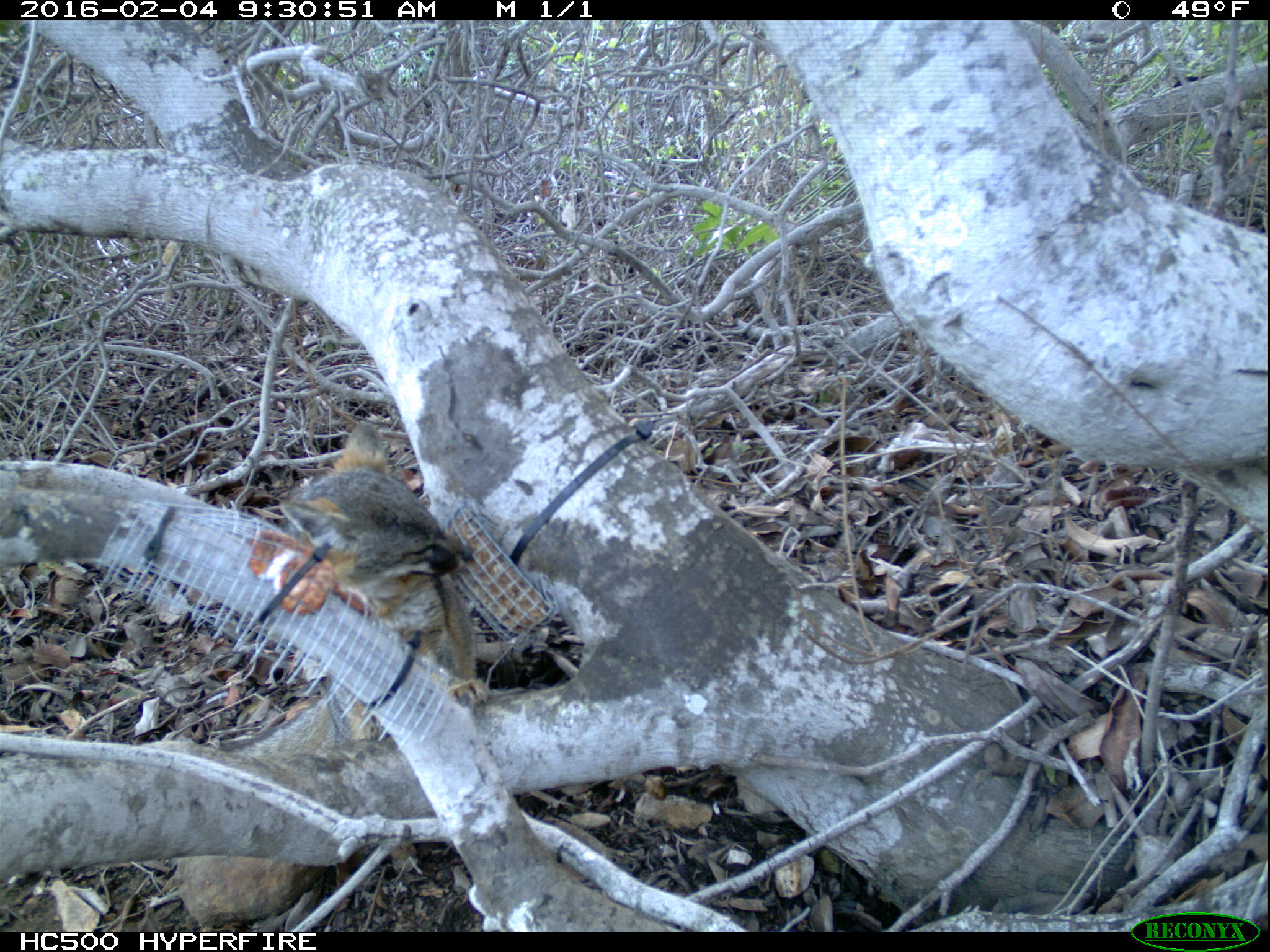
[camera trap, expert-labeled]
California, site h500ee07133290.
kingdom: Animalia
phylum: Chordata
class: Mammalia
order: Carnivora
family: Canidae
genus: Urocyon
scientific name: Urocyon littoralis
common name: island fox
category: fox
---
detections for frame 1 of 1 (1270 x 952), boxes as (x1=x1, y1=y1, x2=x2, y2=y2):
fox: (x1=220, y1=420, x2=492, y2=888)